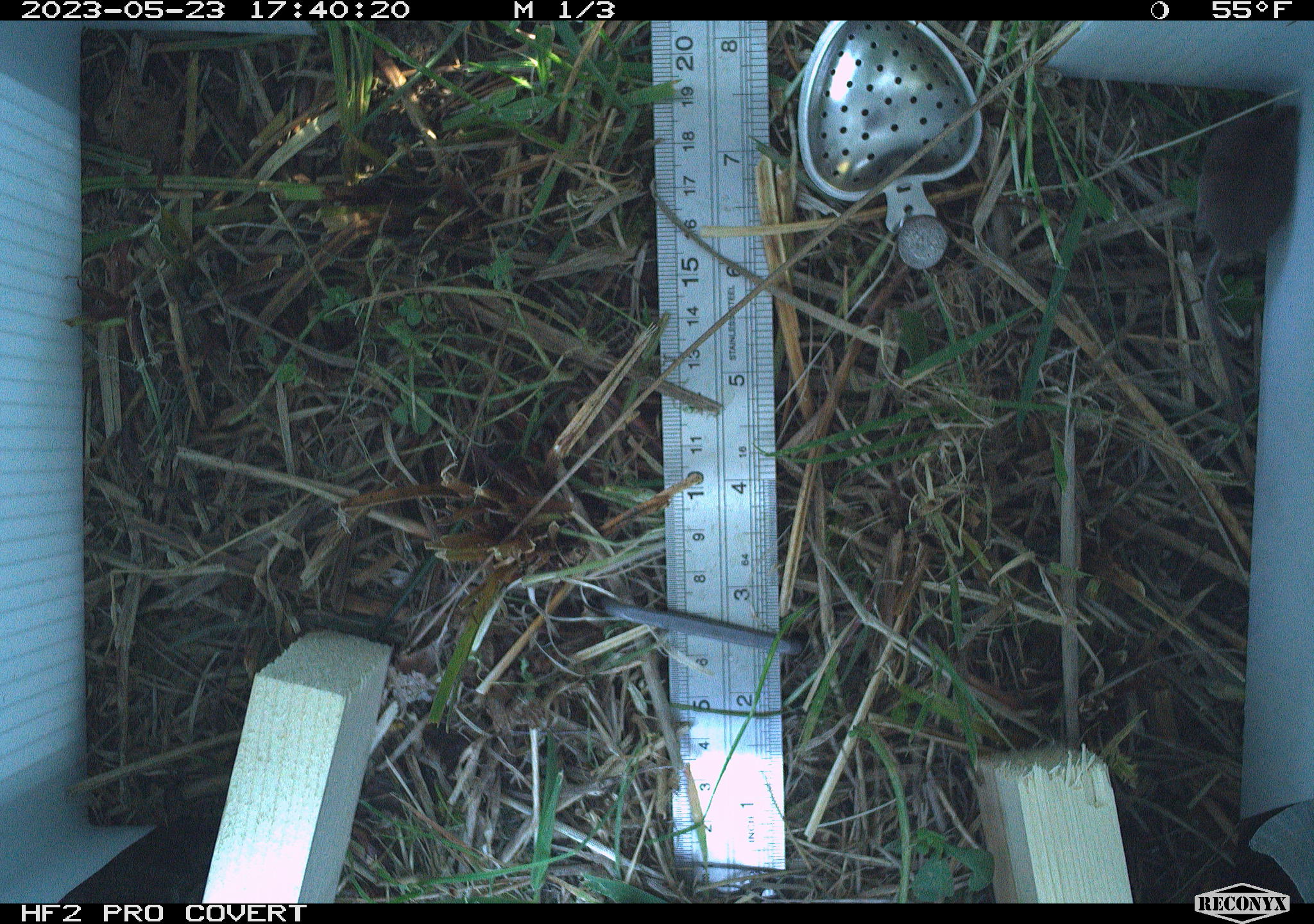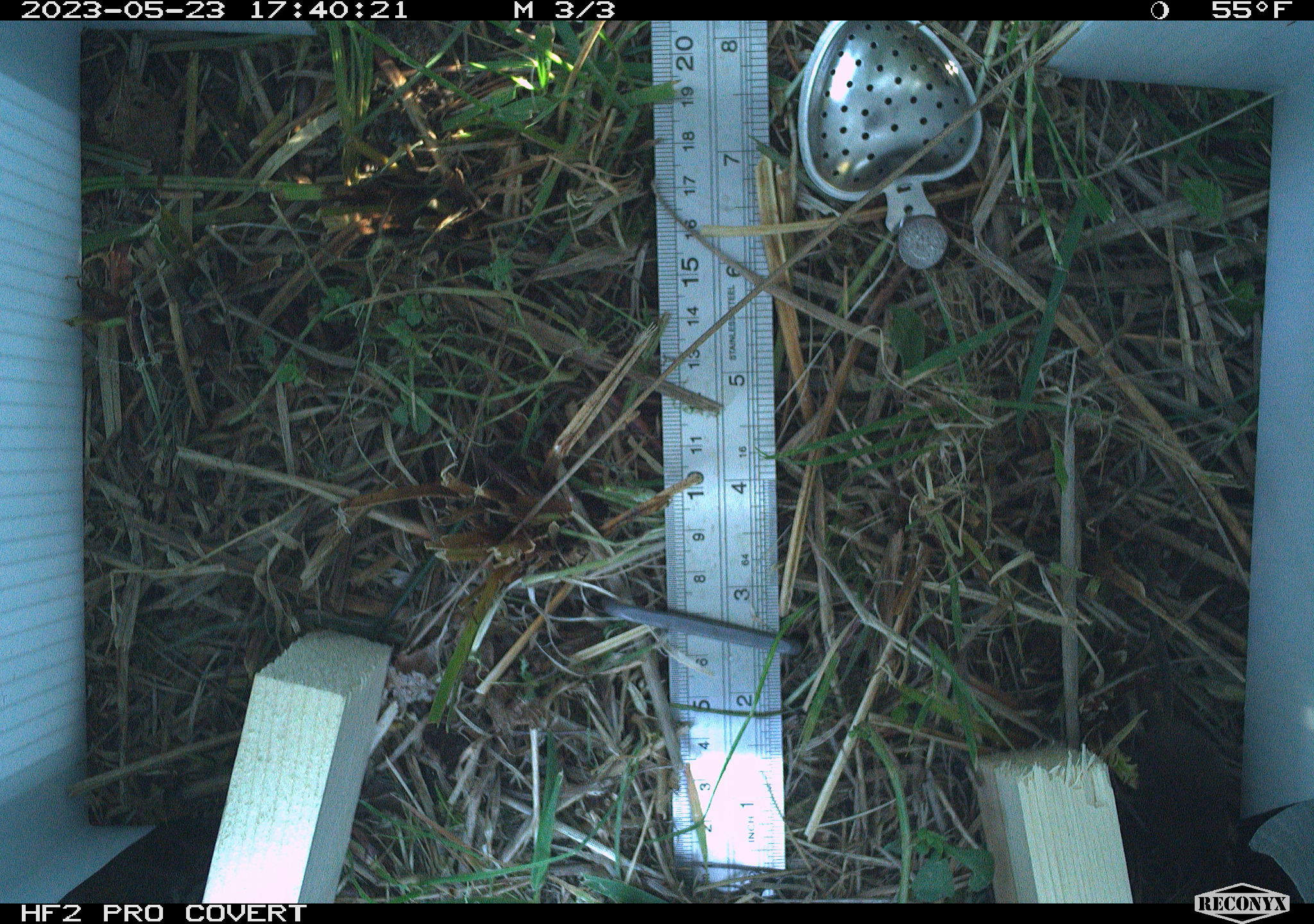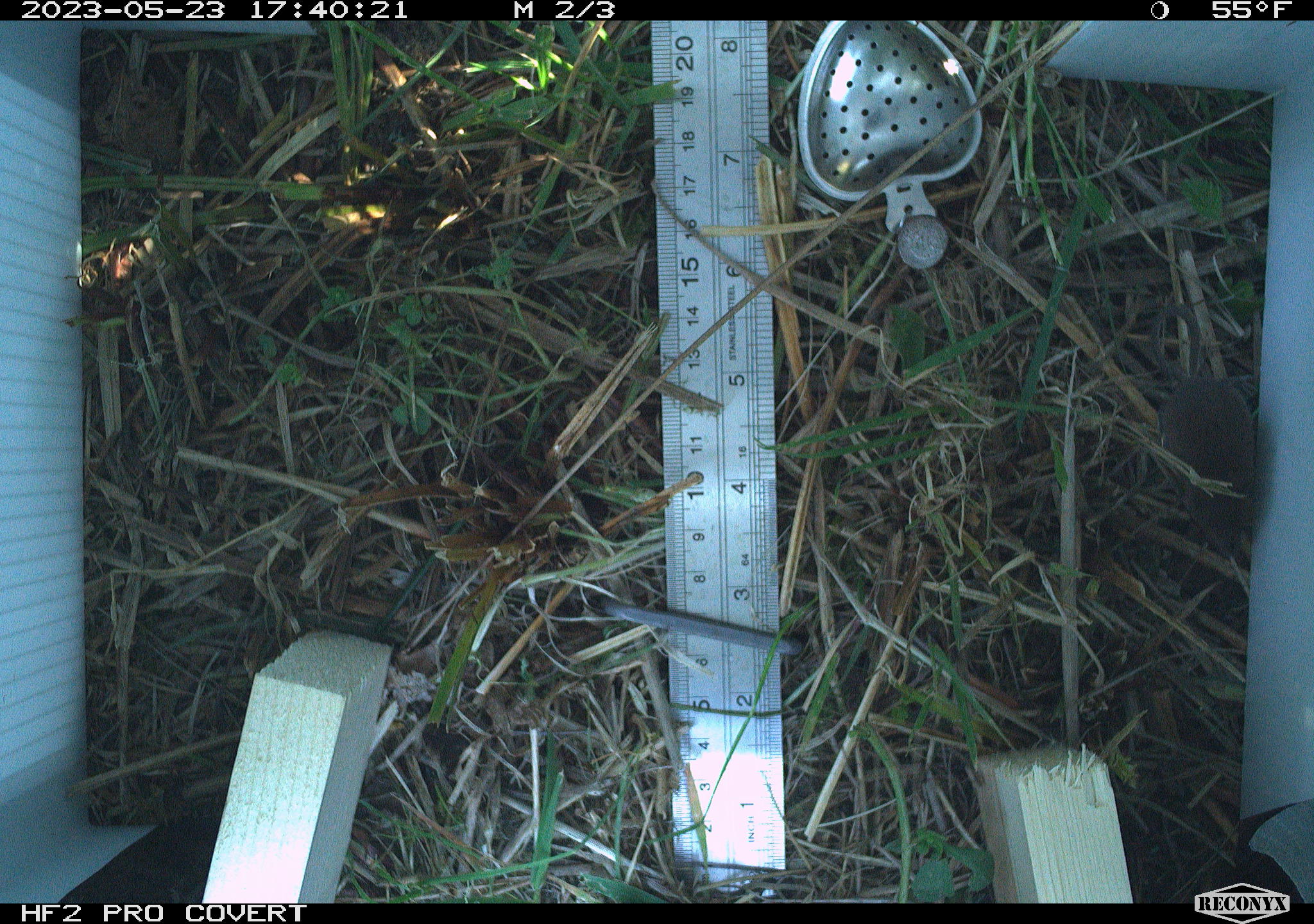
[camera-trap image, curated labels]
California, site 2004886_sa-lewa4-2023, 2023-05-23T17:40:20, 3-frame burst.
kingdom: Animalia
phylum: Chordata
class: Mammalia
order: Eulipotyphla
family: Soricidae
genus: Sorex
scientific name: Sorex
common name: long-tailed shrew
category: sorex species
Sorex species (long-tailed shrew) (Sorex).